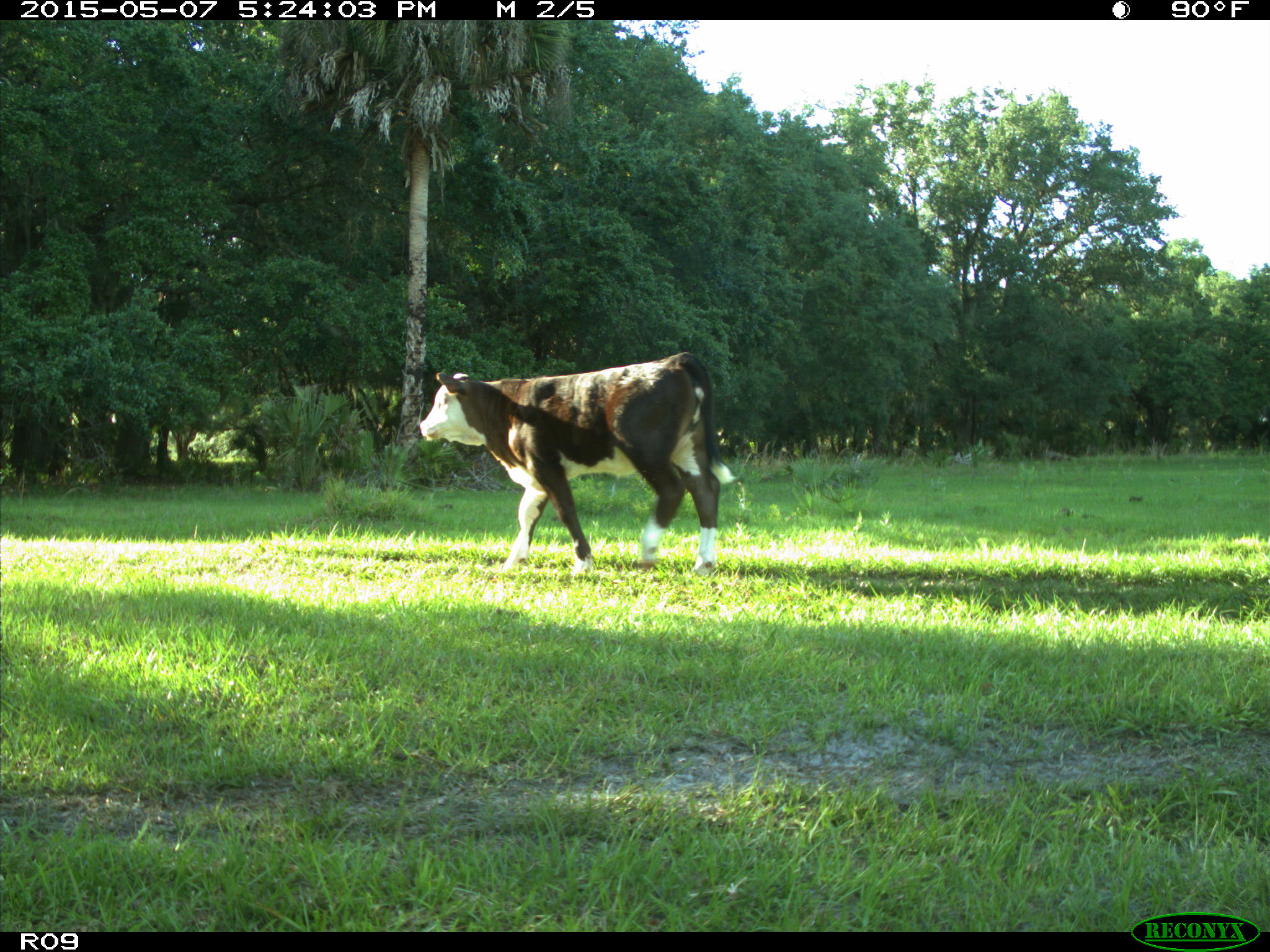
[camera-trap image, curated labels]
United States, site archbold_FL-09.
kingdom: Animalia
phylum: Chordata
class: Mammalia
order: Artiodactyla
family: Bovidae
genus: Bos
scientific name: Bos taurus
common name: domestic cow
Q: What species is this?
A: Bos taurus (domestic cow).